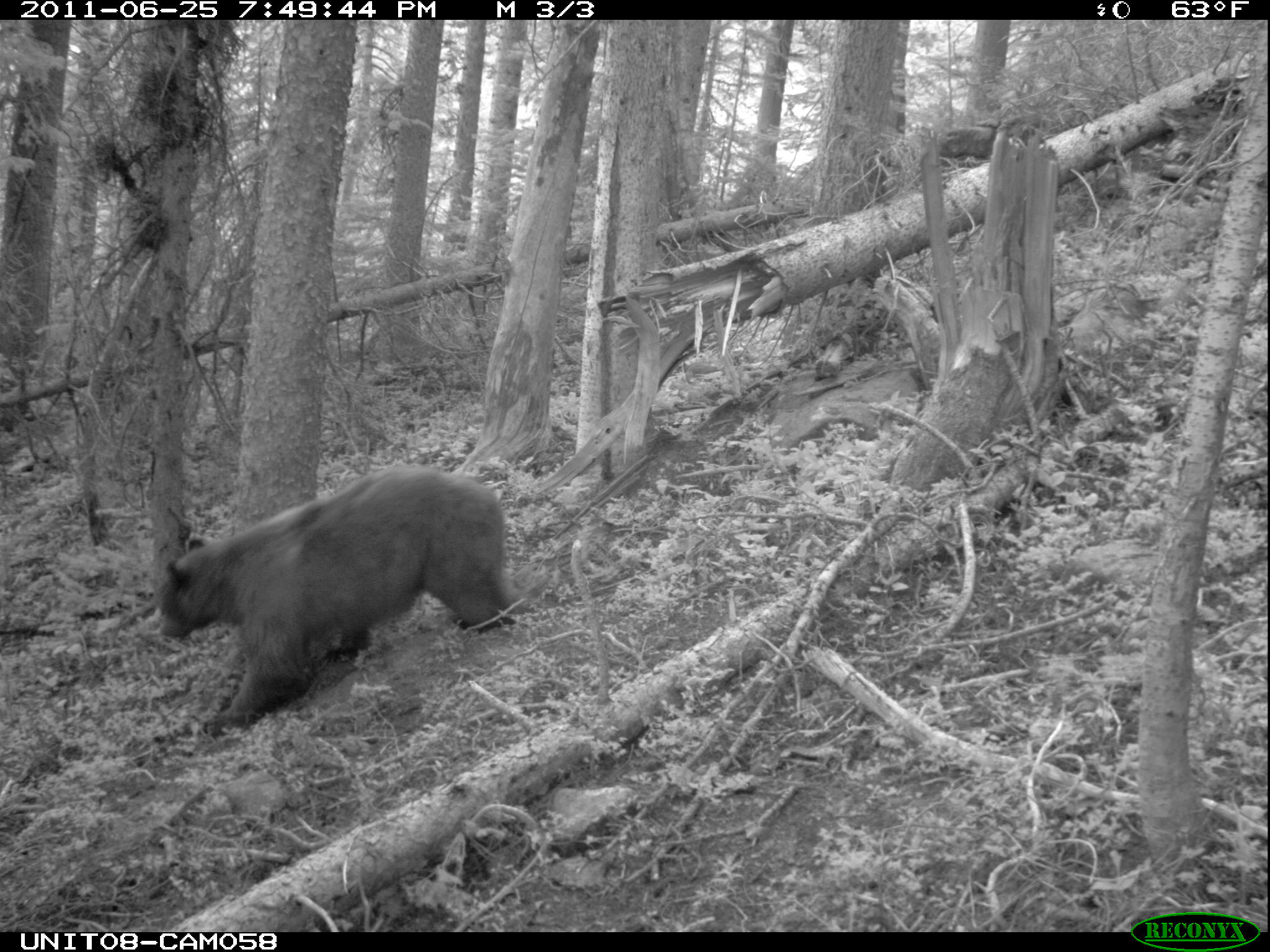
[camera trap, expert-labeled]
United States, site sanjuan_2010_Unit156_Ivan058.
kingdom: Animalia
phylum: Chordata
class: Mammalia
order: Carnivora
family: Ursidae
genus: Ursus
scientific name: Ursus americanus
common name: american black bear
Ursus americanus (american black bear).